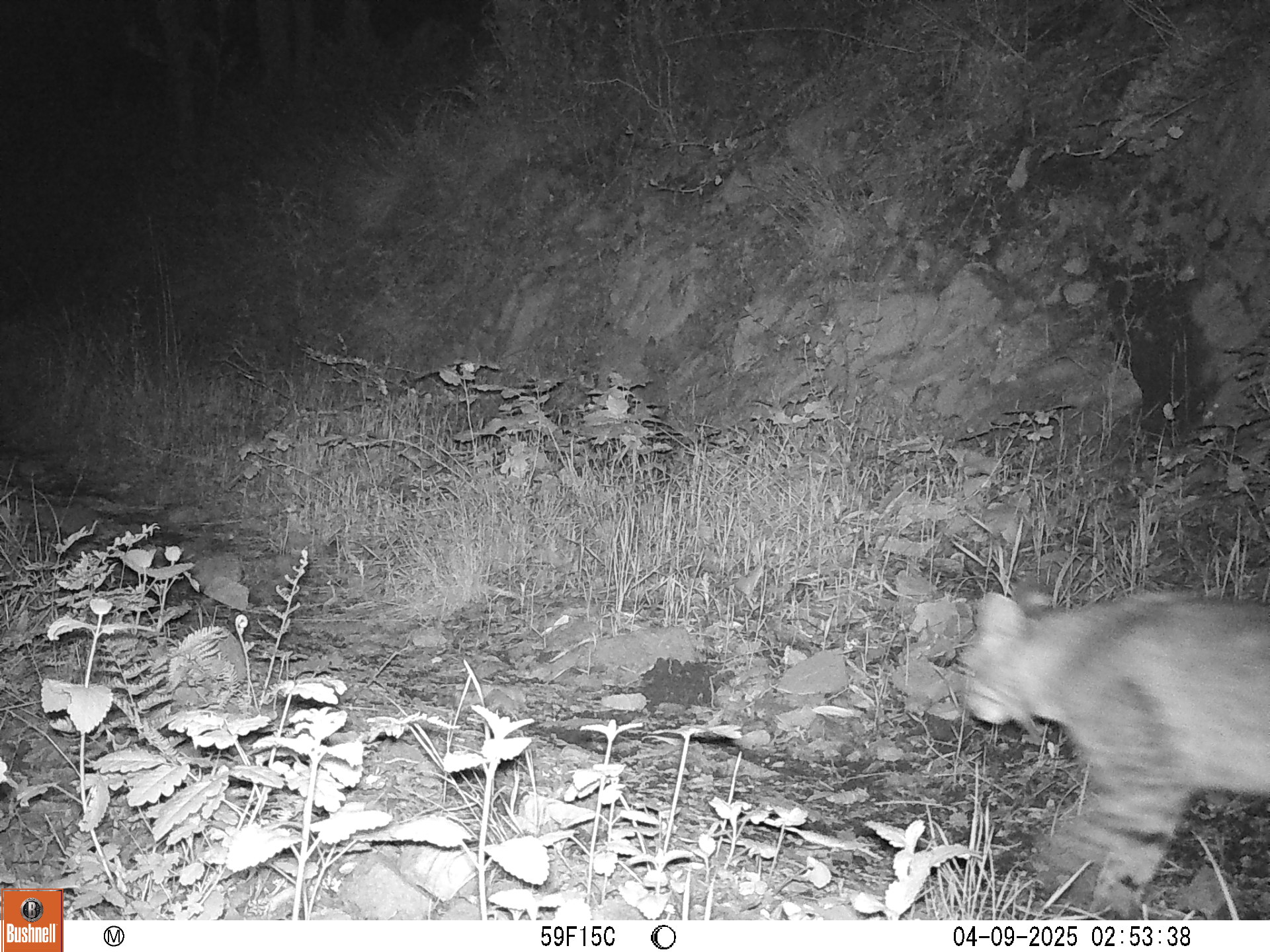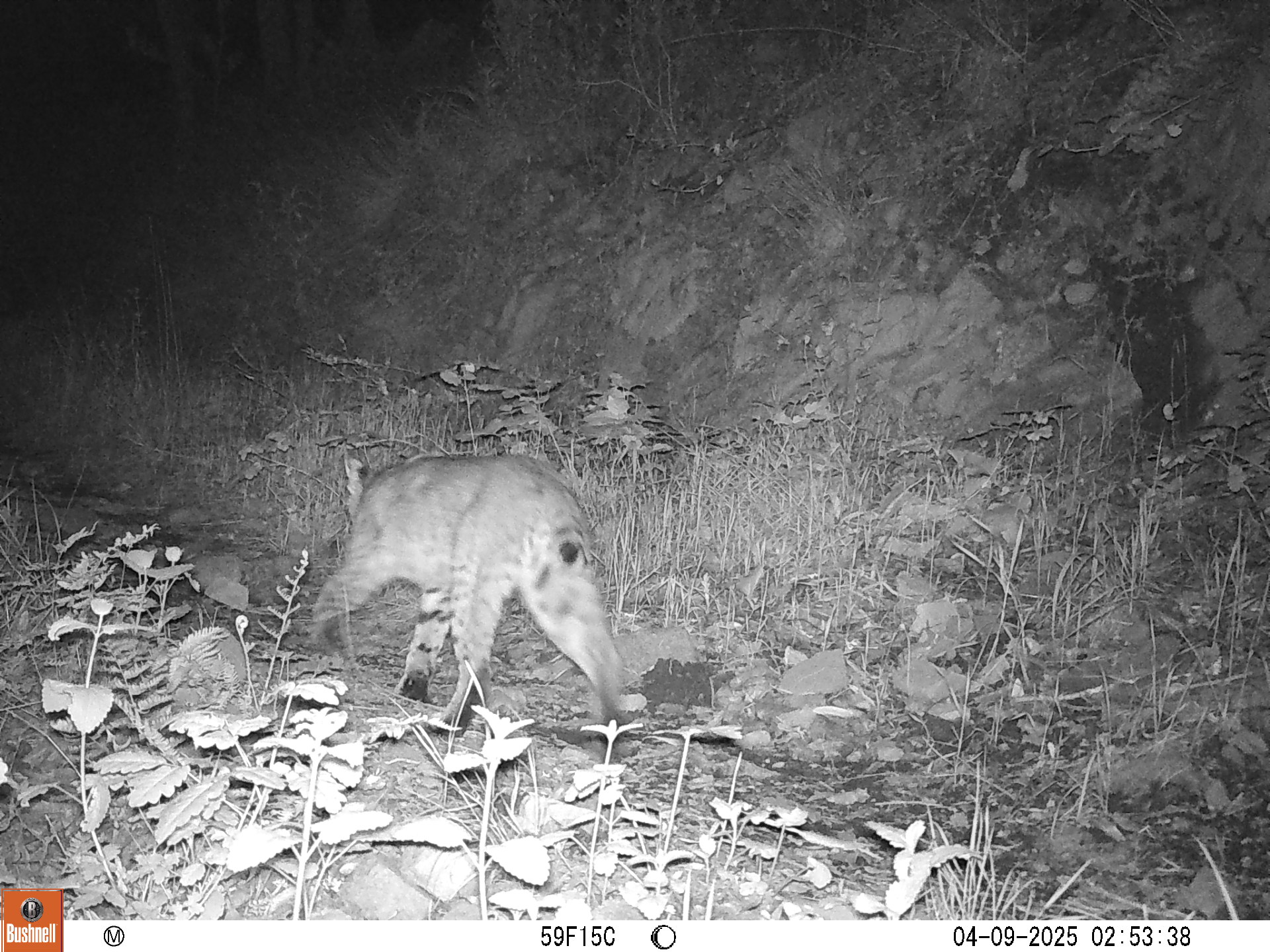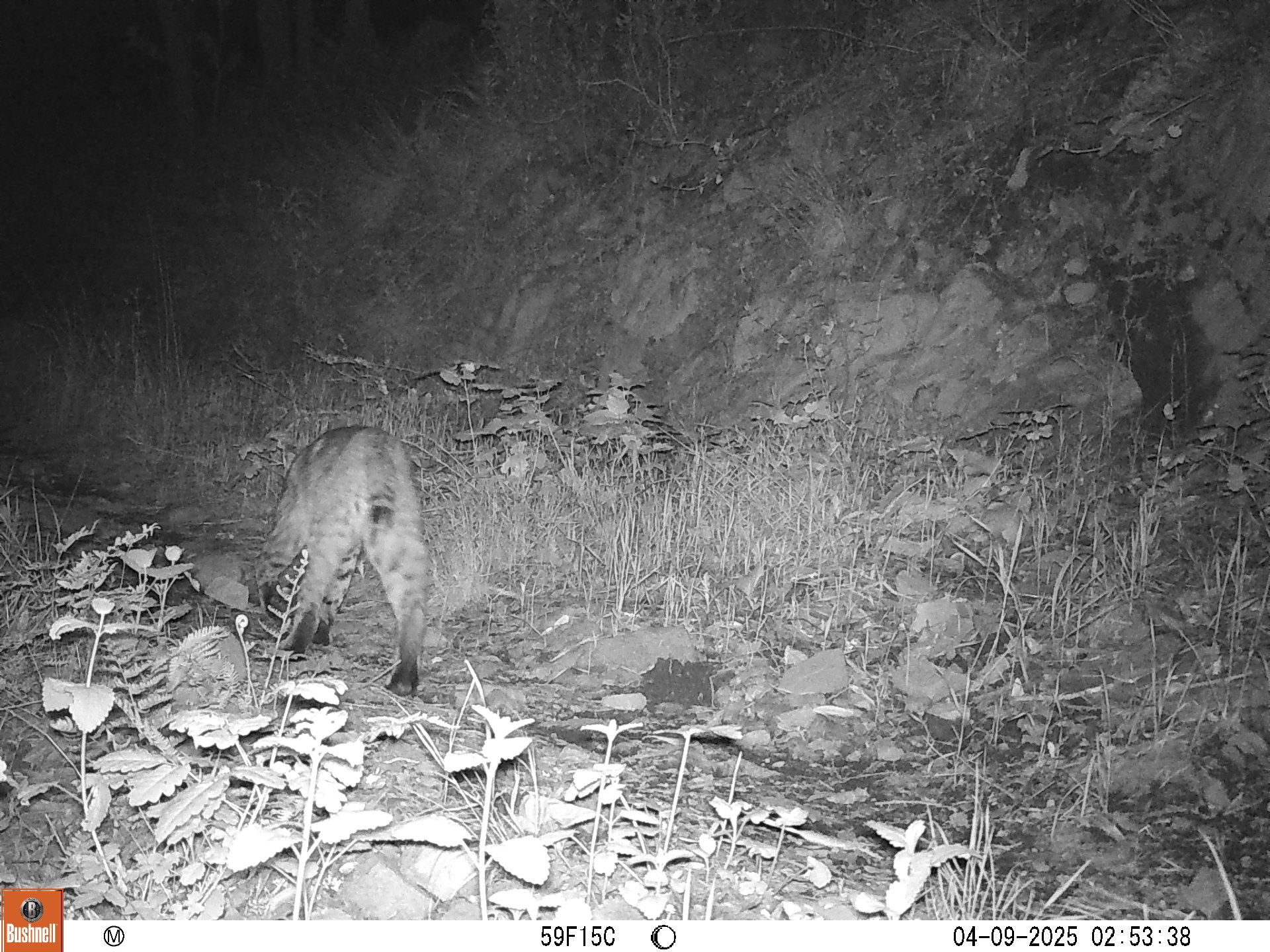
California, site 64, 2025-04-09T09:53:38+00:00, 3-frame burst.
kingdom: Animalia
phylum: Chordata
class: Mammalia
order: Carnivora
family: Felidae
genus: Lynx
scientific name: Lynx rufus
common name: bobcat